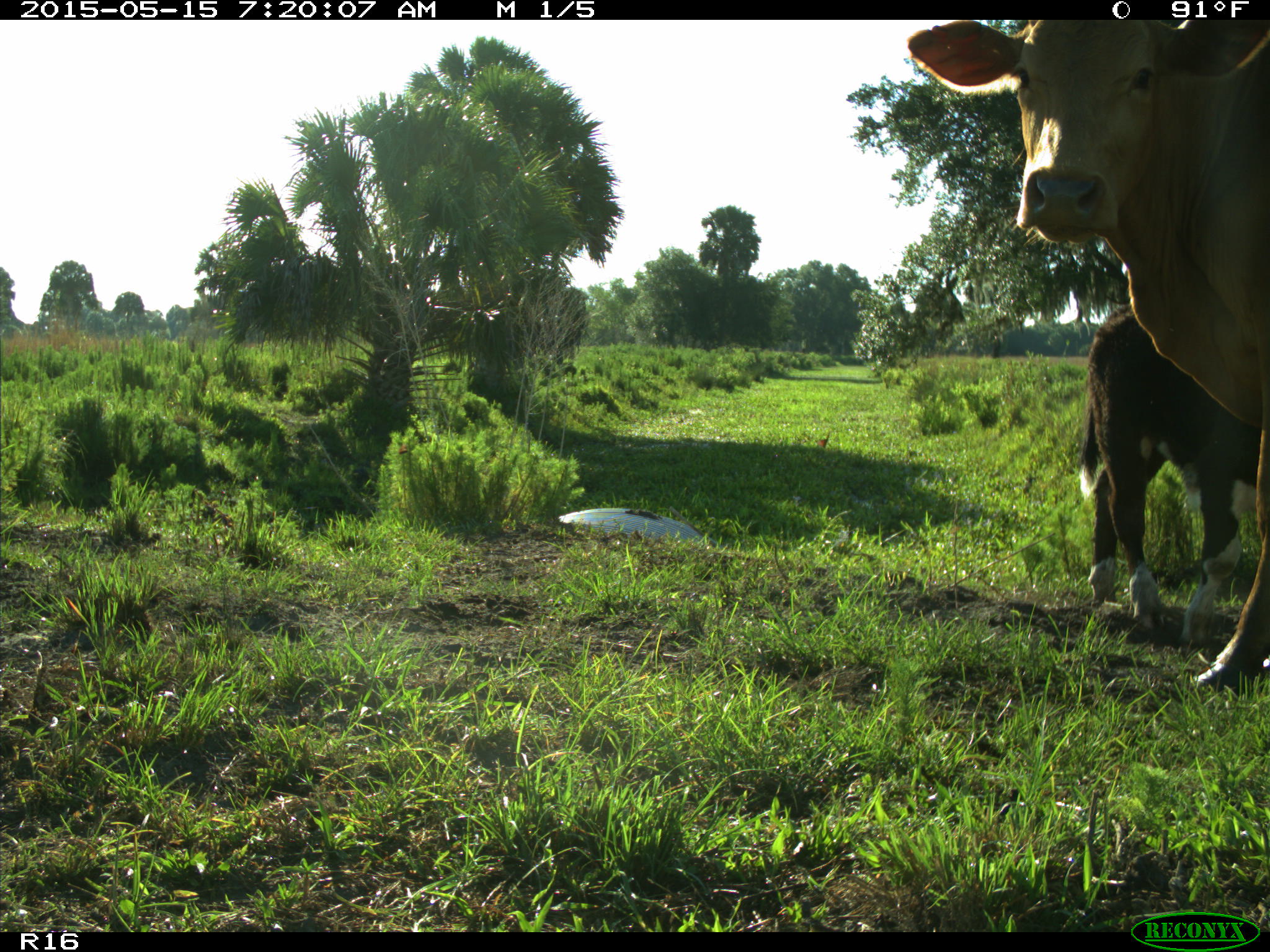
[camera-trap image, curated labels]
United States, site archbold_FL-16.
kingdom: Animalia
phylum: Chordata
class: Mammalia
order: Artiodactyla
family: Bovidae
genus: Bos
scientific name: Bos taurus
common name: domestic cow